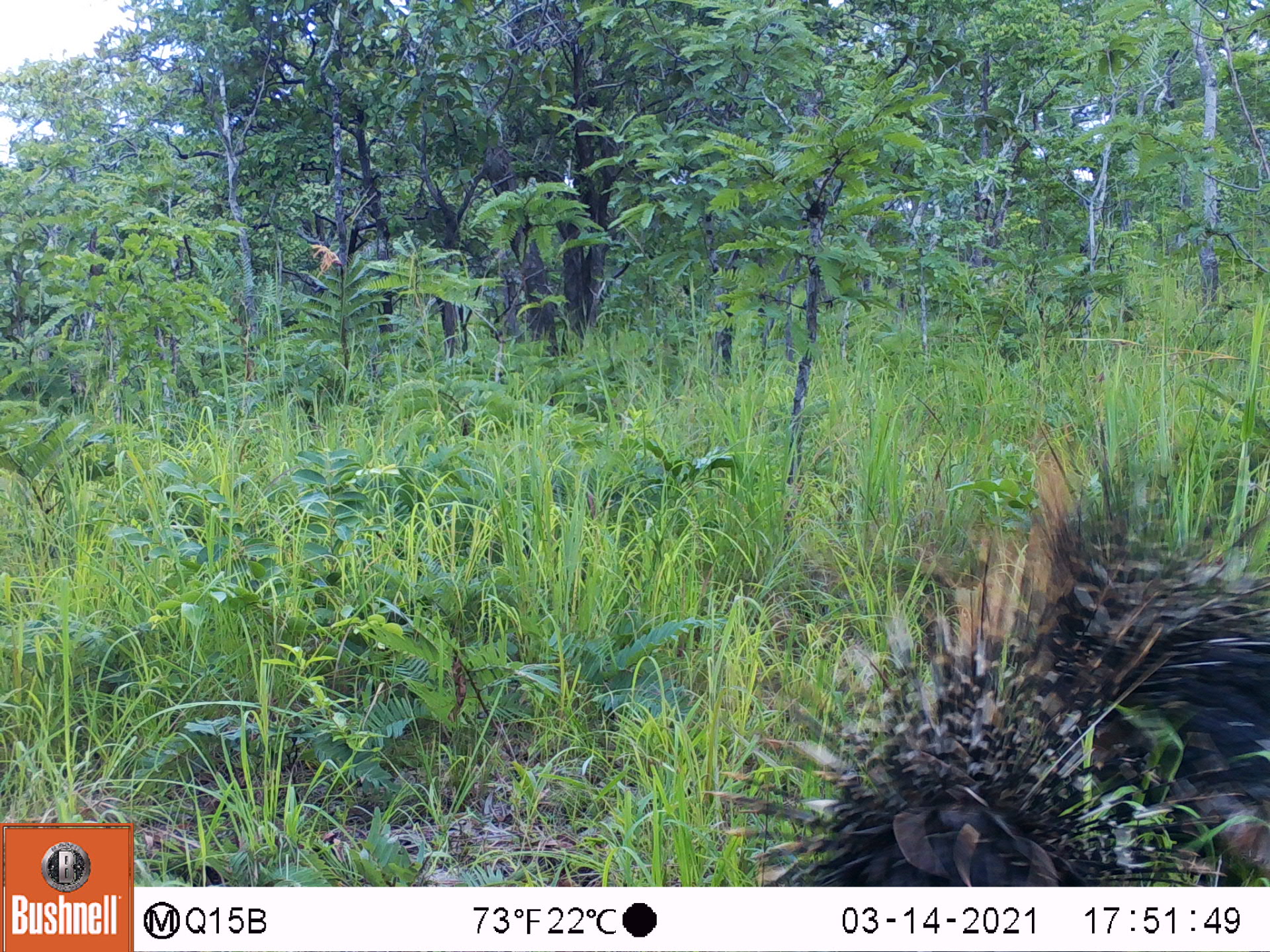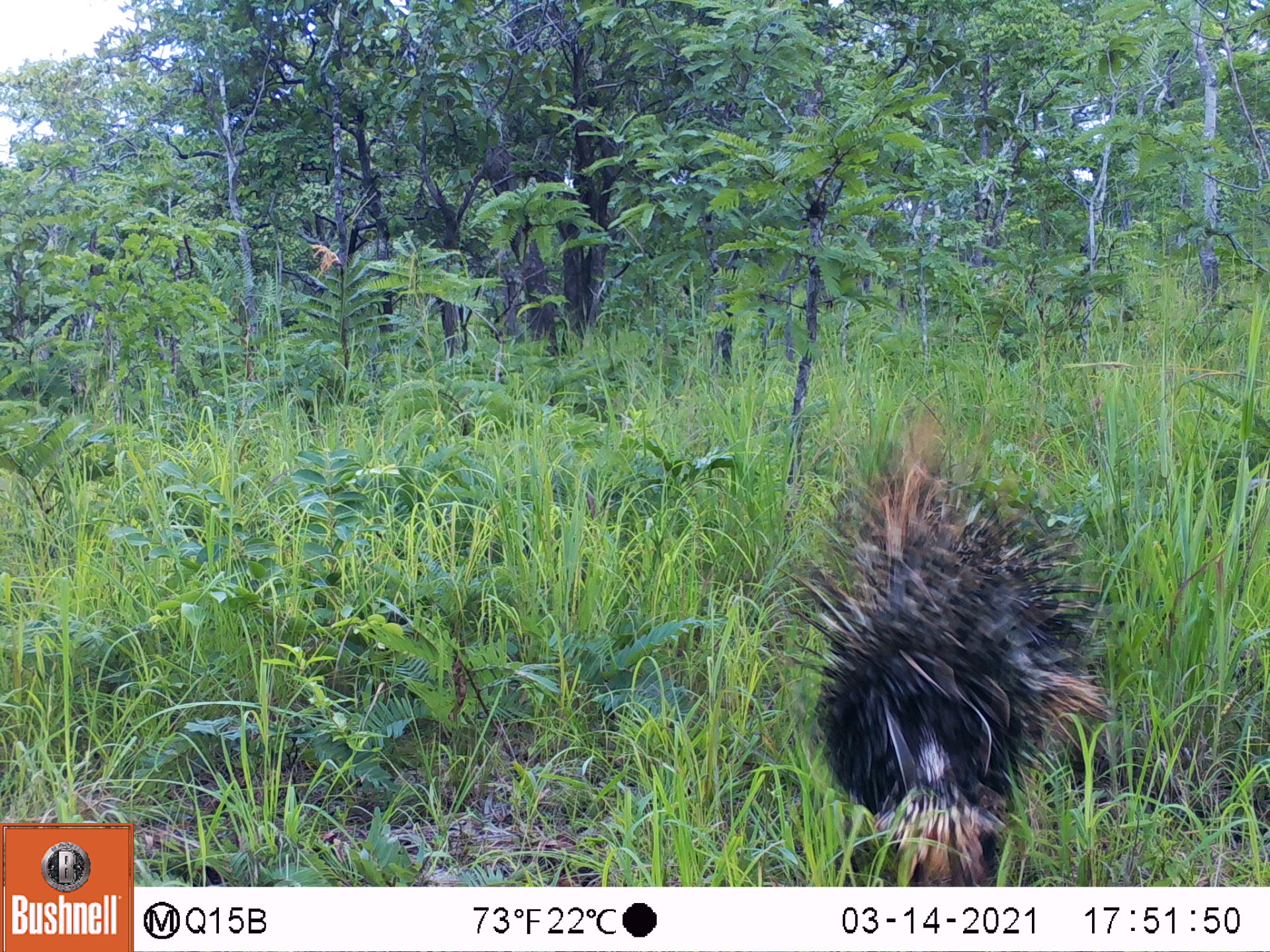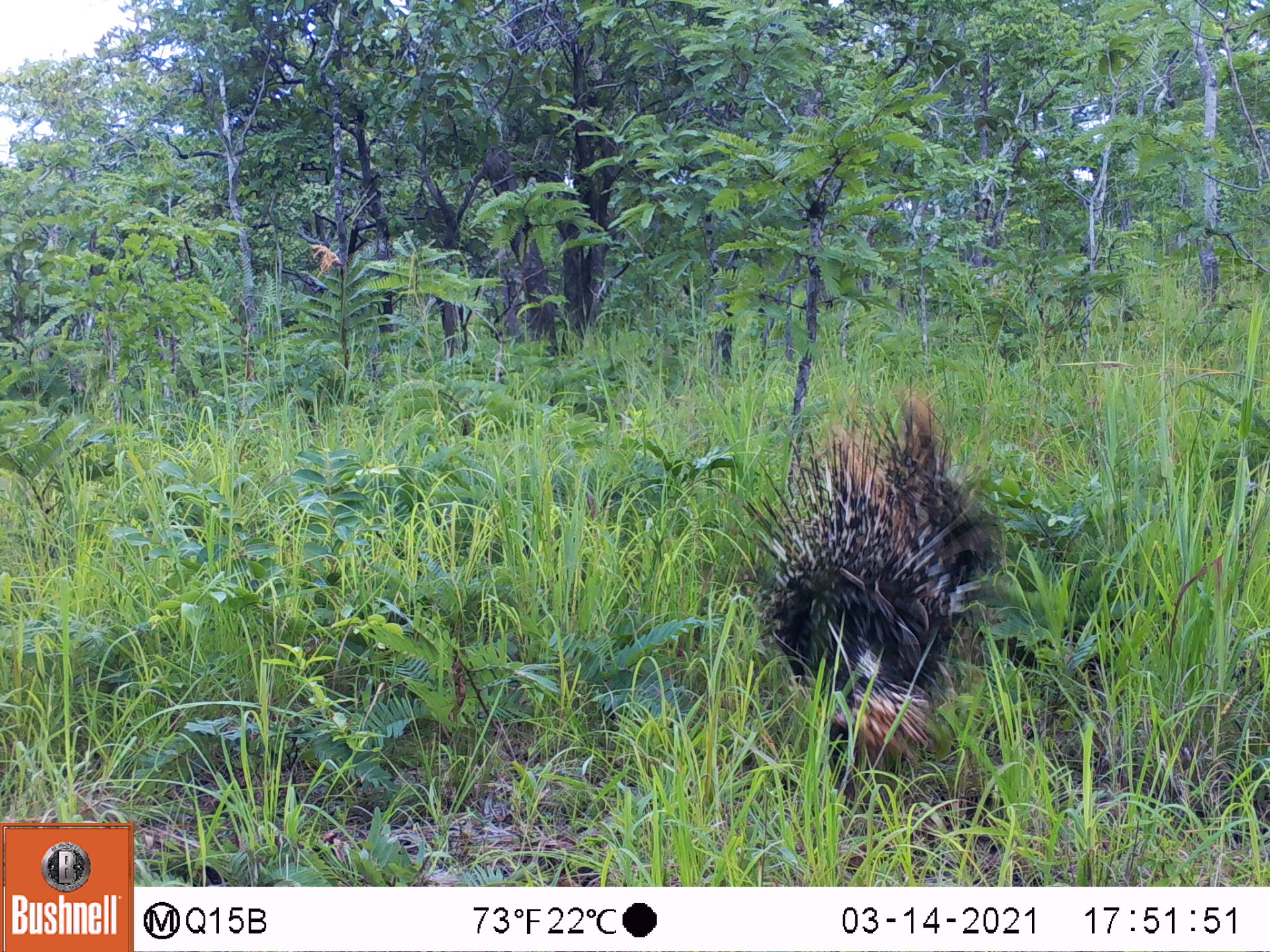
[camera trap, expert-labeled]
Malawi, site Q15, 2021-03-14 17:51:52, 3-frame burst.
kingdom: Animalia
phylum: Chordata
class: Mammalia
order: Rodentia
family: Hystricidae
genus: Hystrix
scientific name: Hystrix africaeaustralis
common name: cape porcupine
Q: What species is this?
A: Cape porcupine (Hystrix africaeaustralis).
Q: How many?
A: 1.